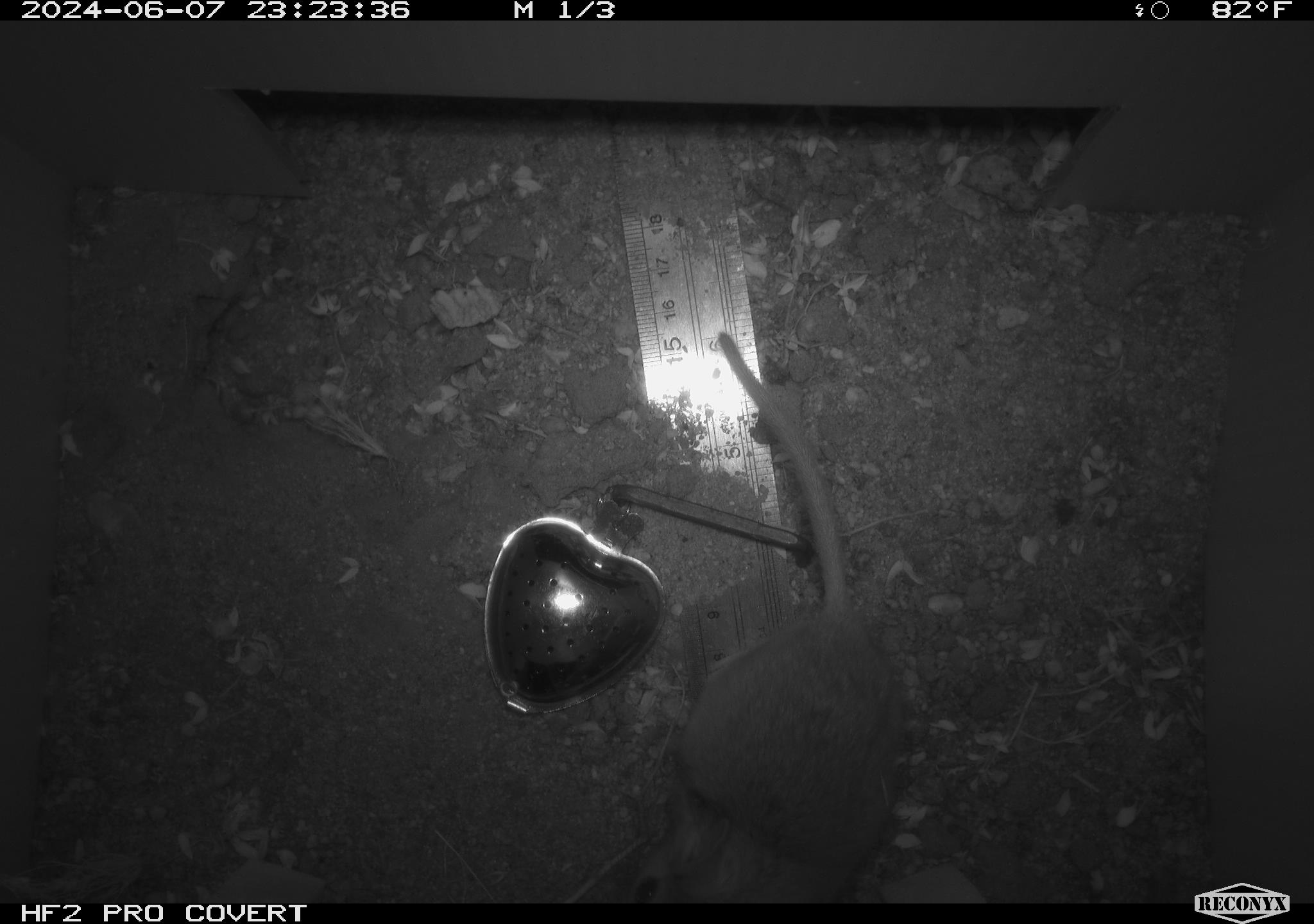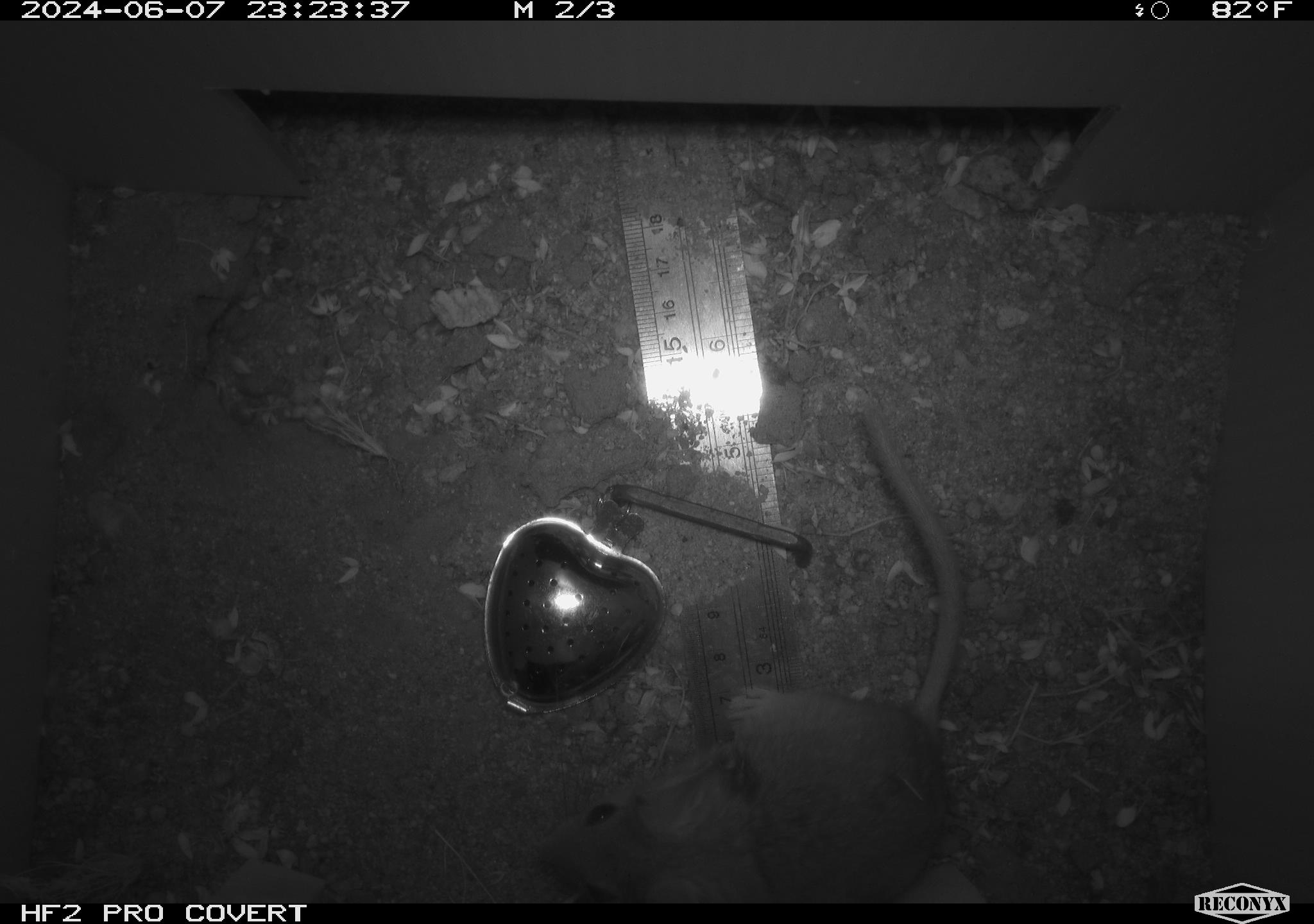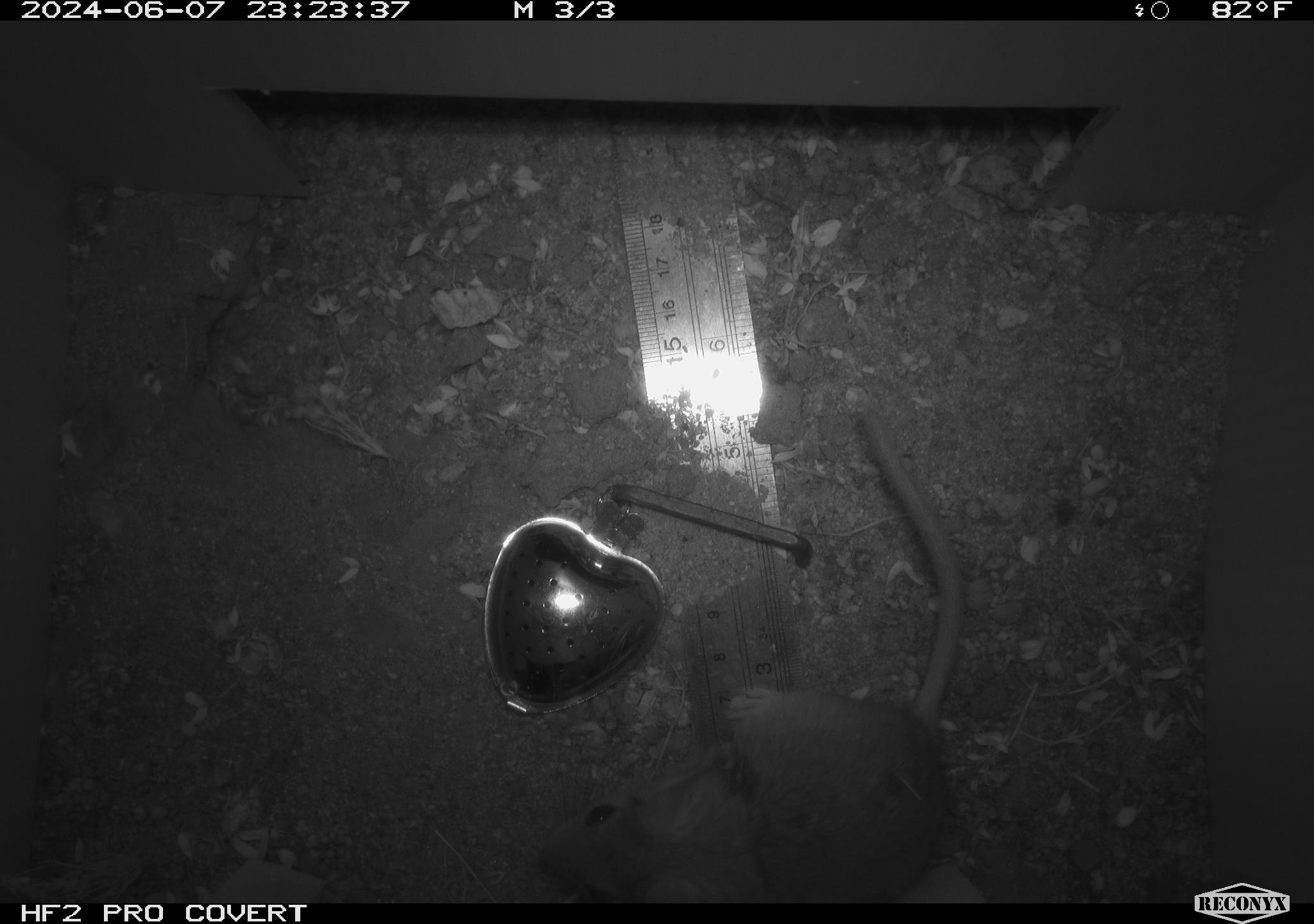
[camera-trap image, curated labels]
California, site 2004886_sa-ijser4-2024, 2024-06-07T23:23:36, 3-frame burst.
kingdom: Animalia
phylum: Chordata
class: Mammalia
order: Rodentia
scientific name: Rodentia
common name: woodrat or rat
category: woodrat or rat species